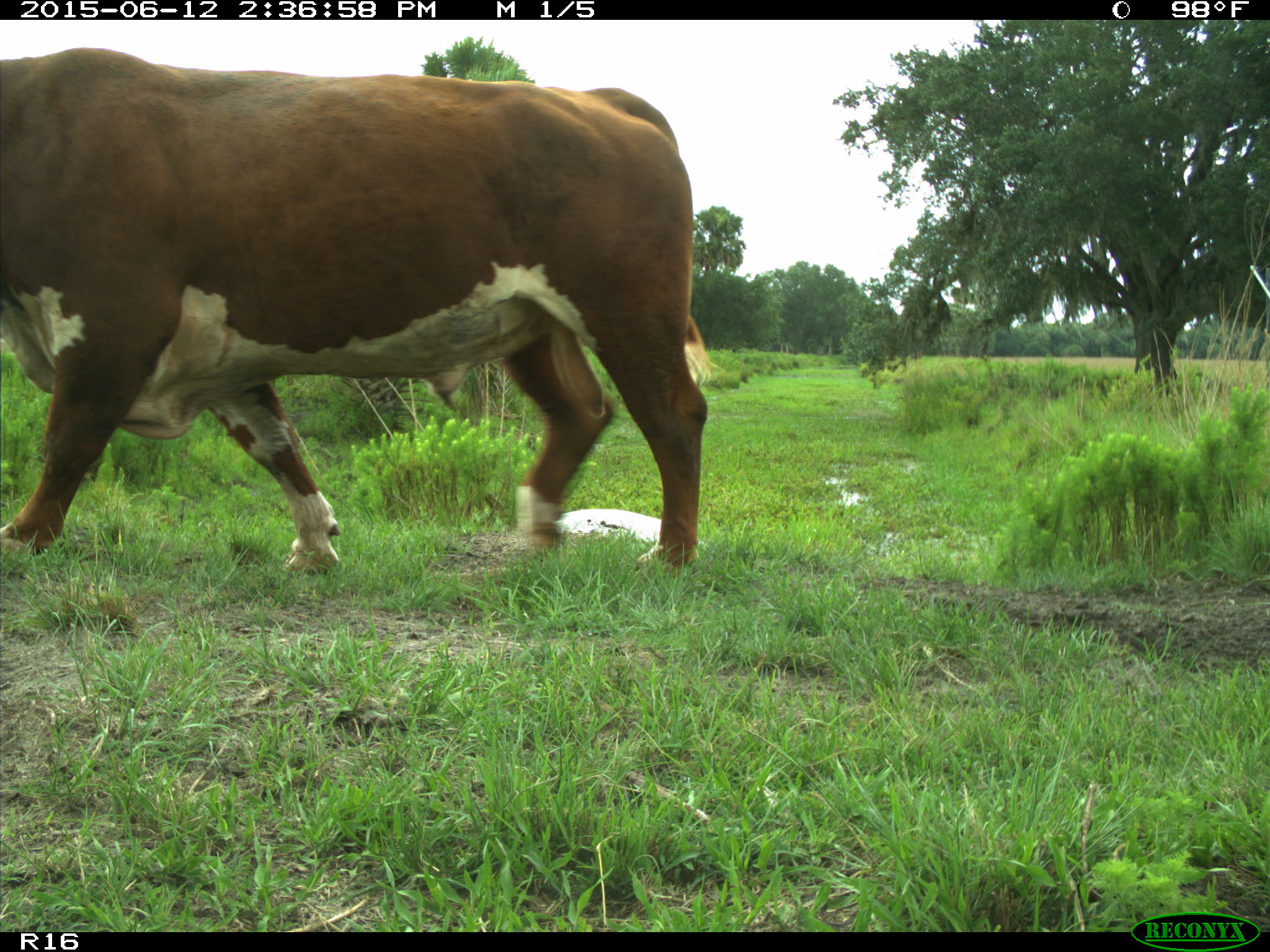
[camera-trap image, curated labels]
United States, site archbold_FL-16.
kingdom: Animalia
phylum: Chordata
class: Mammalia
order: Artiodactyla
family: Bovidae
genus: Bos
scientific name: Bos taurus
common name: domestic cow